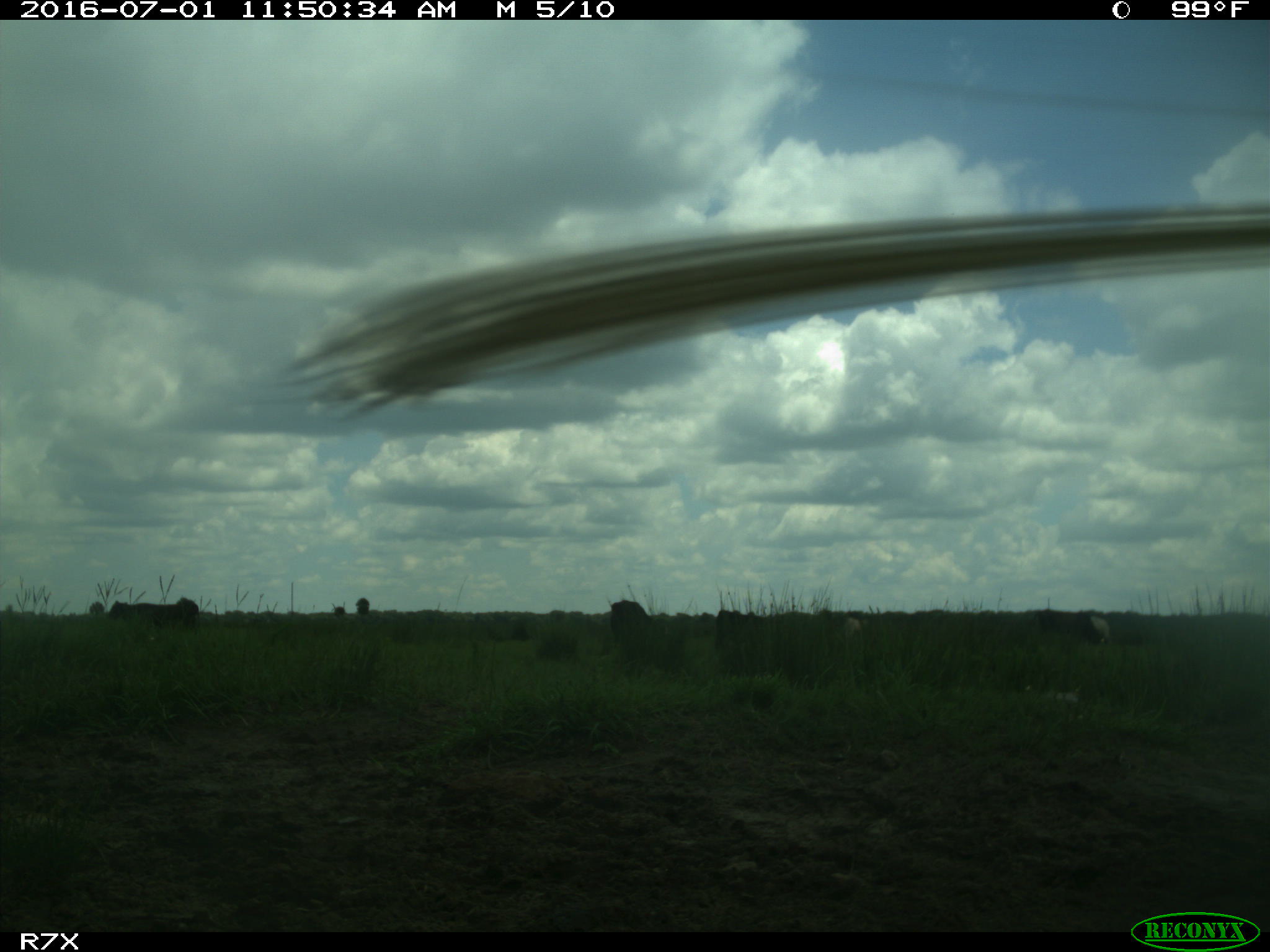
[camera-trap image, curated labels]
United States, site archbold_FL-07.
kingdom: Animalia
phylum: Chordata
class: Mammalia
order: Artiodactyla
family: Bovidae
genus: Bos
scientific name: Bos taurus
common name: domestic cow